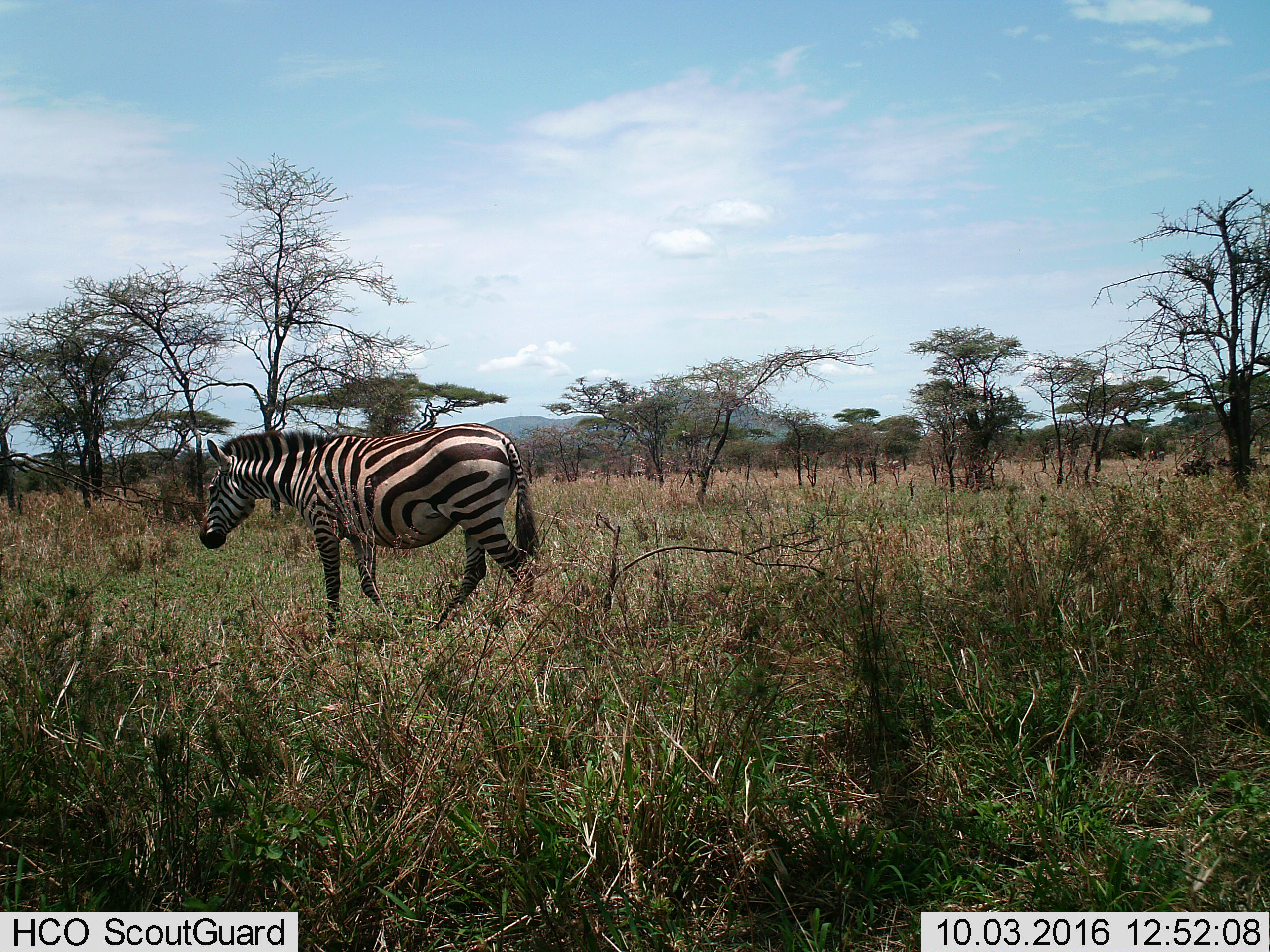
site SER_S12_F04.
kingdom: Animalia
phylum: Chordata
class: Mammalia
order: Perissodactyla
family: Equidae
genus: Equus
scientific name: Equus quagga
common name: plains zebra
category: zebraplains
Zebraplains (plains zebra) (Equus quagga), count 1. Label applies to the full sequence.